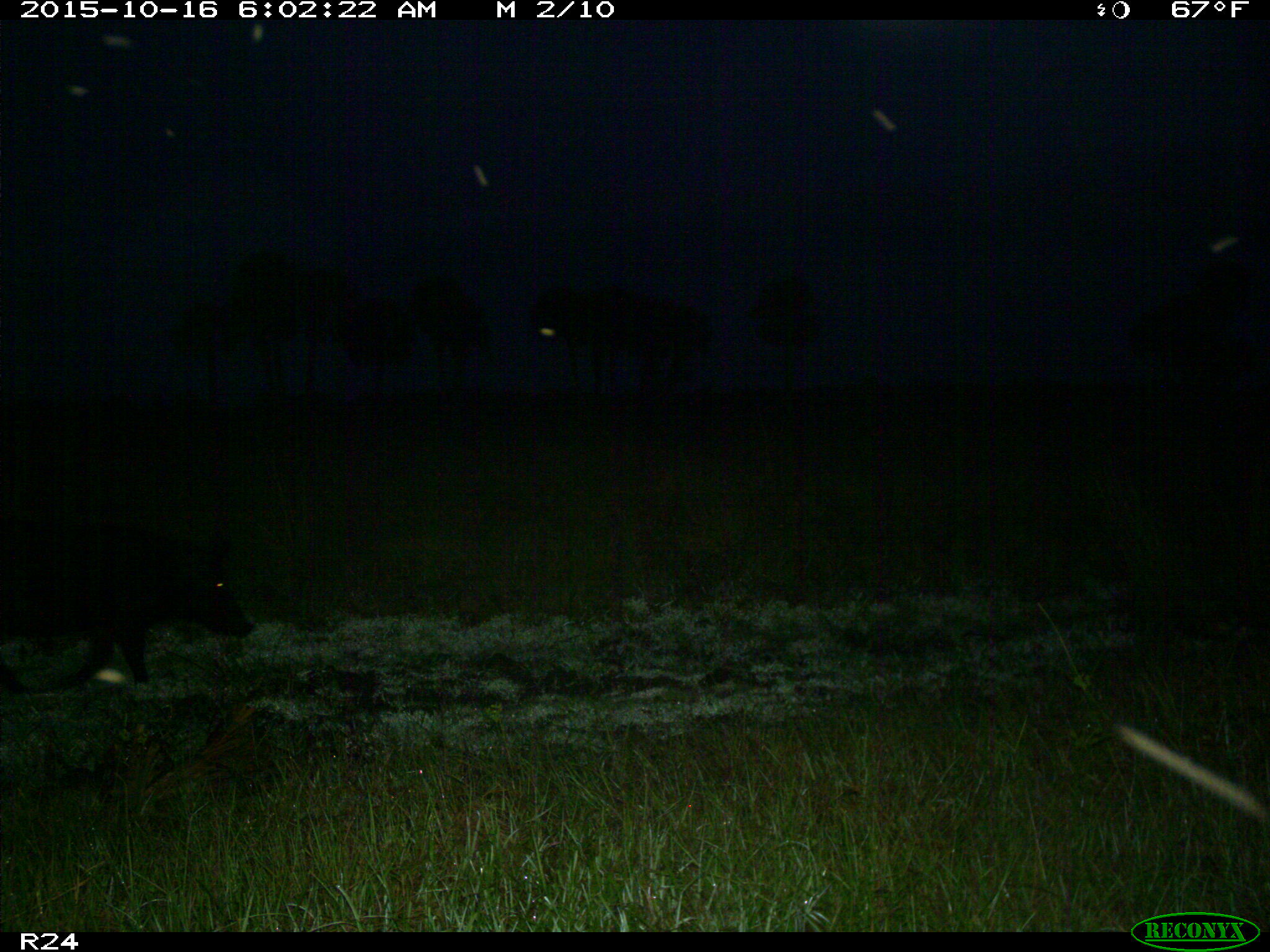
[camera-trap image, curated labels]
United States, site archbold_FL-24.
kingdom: Animalia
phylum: Chordata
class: Mammalia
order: Artiodactyla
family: Suidae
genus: Sus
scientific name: Sus scrofa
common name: wild boar